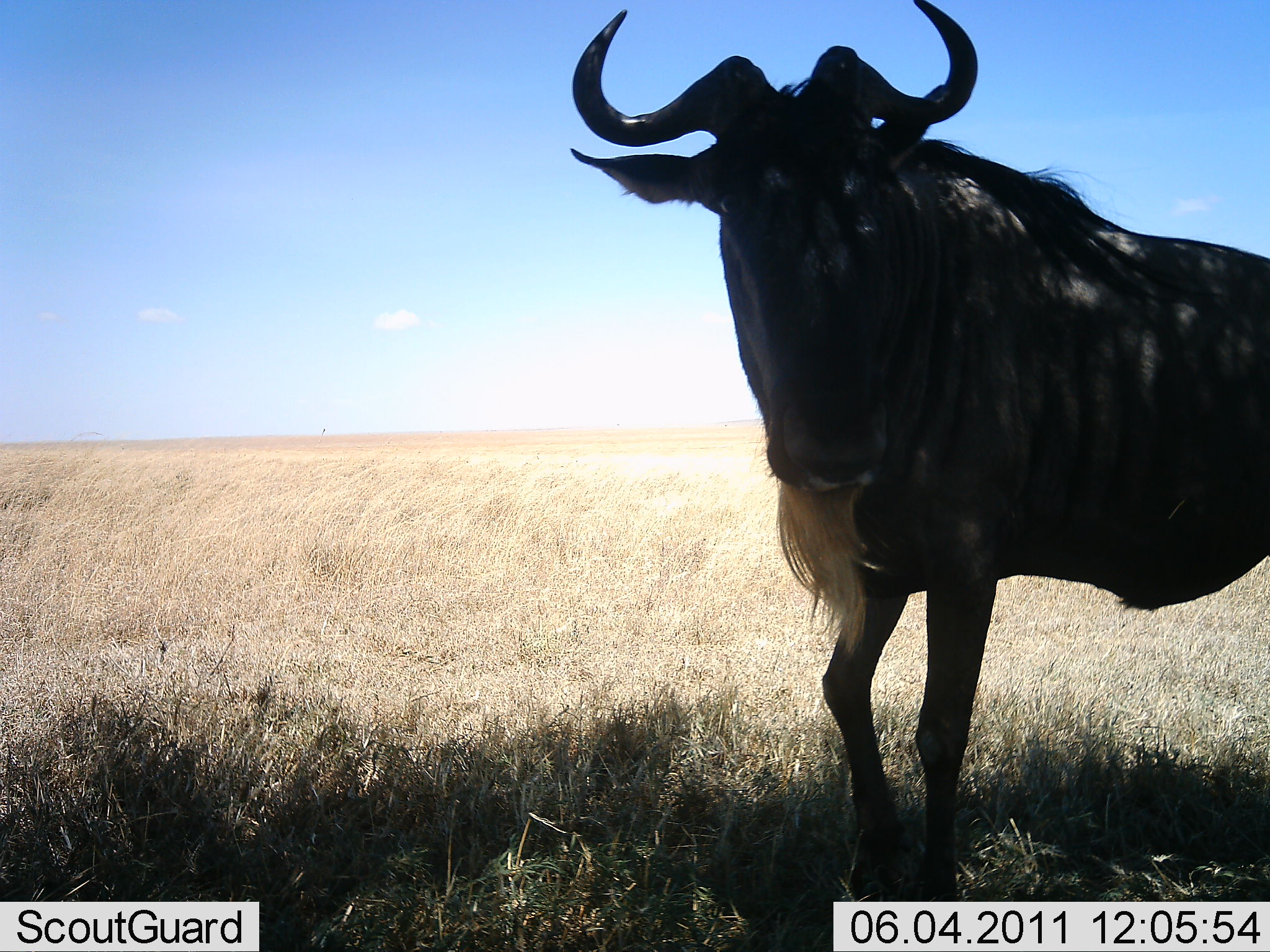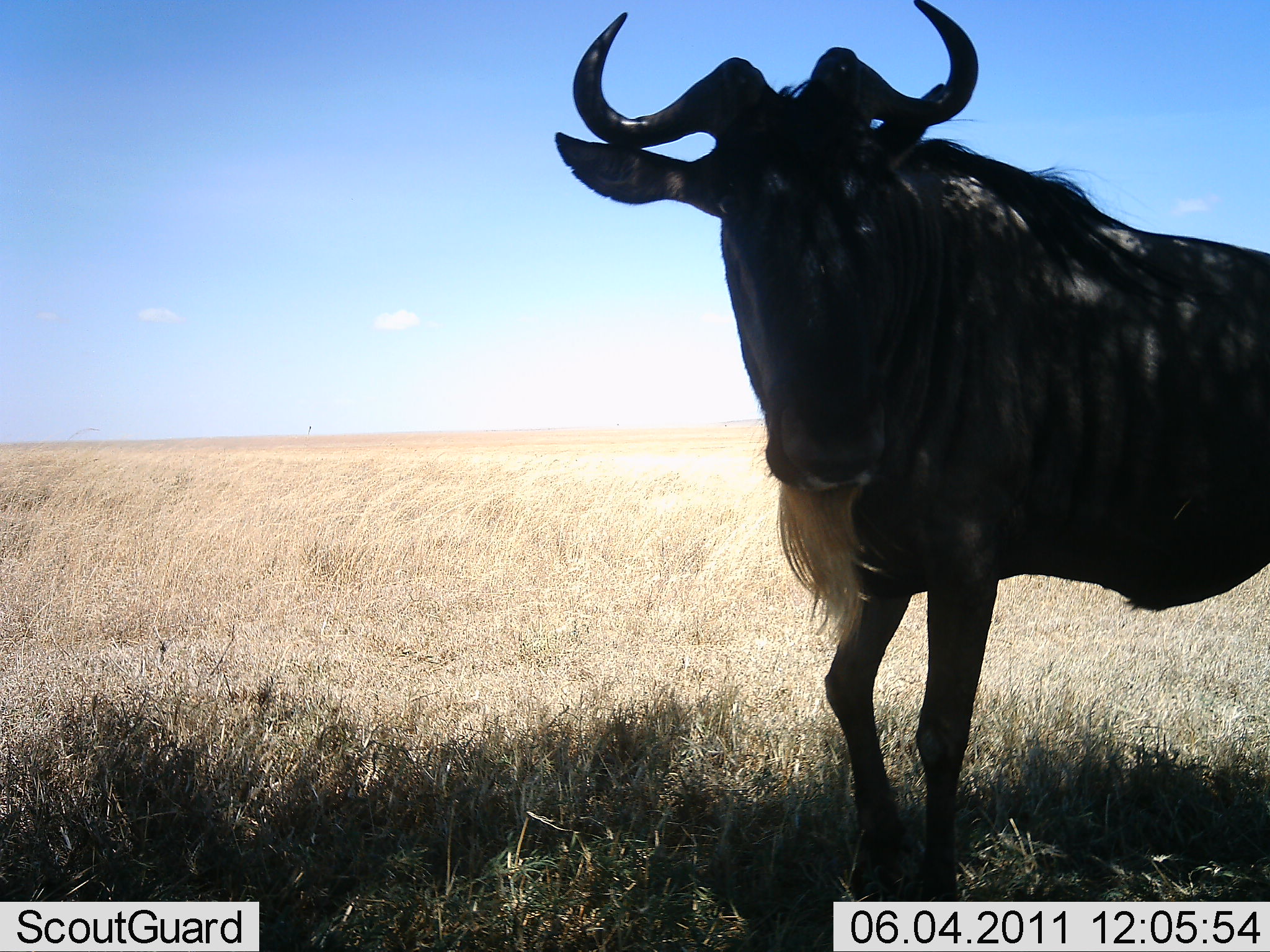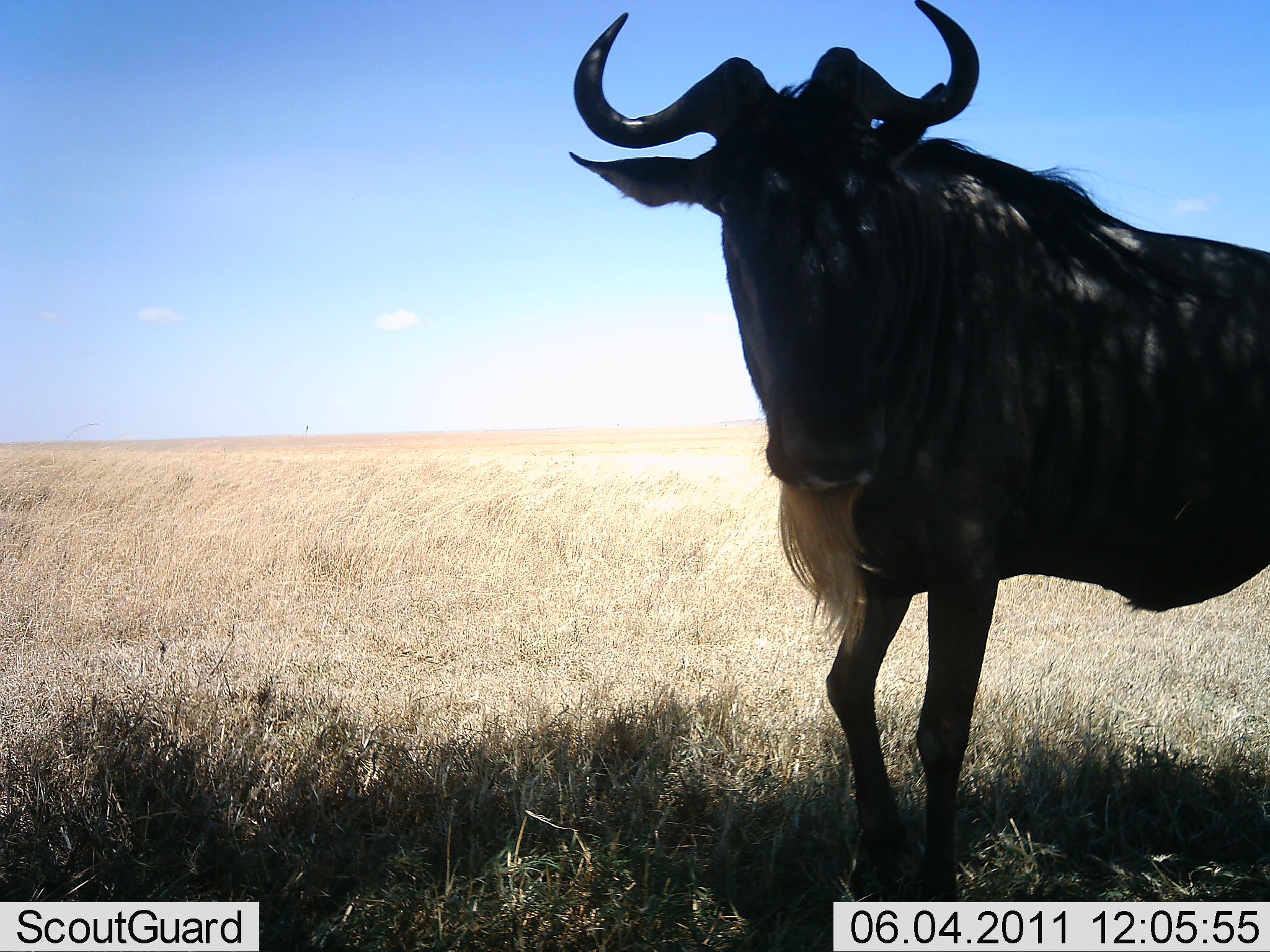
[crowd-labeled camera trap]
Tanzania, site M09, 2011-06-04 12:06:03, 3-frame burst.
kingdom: Animalia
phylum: Chordata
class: Mammalia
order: Artiodactyla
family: Bovidae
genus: Connochaetes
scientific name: Connochaetes taurinus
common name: blue wildebeest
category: wildebeest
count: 1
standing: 100%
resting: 0%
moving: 0%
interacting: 0%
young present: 0%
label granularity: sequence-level